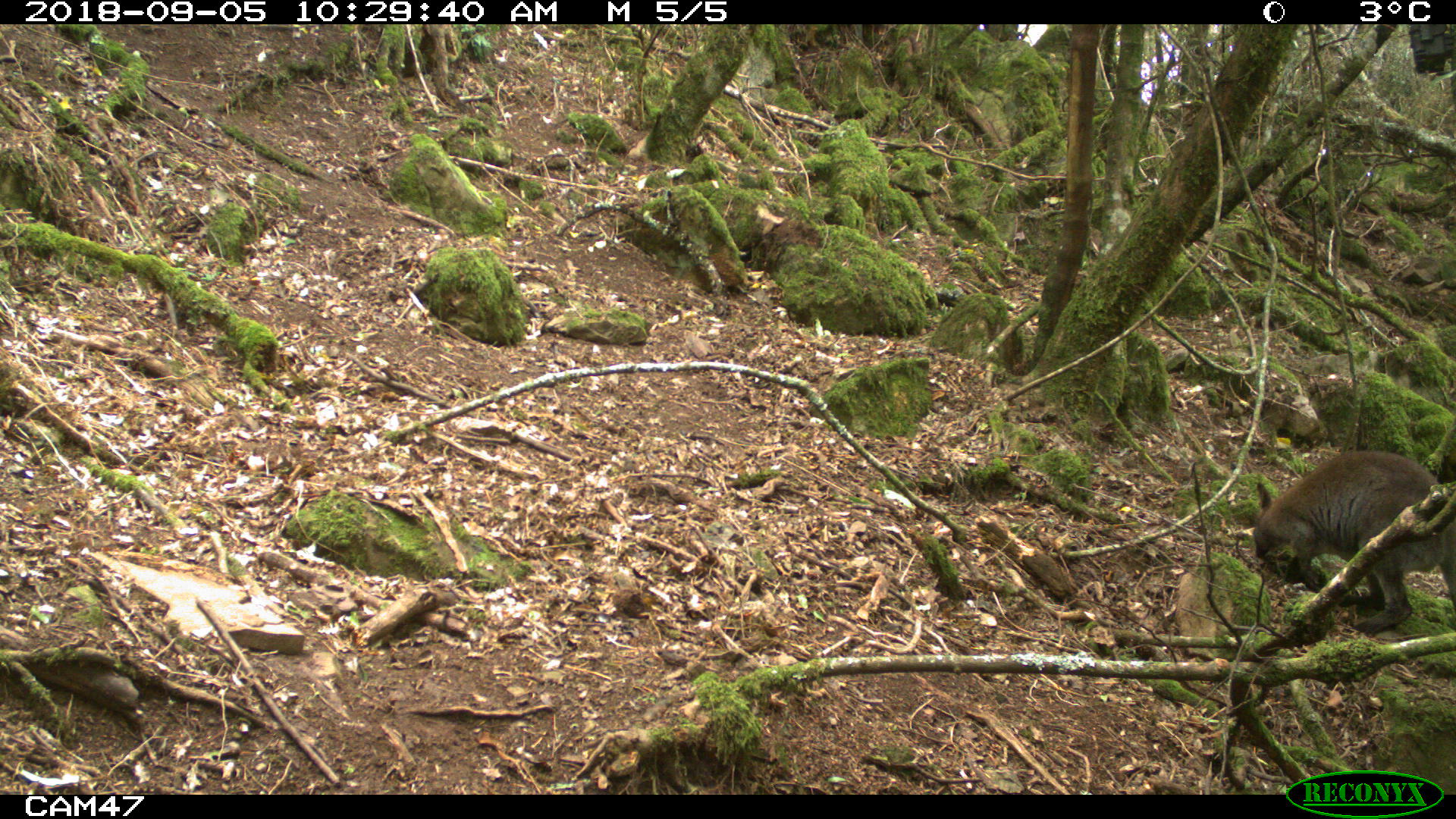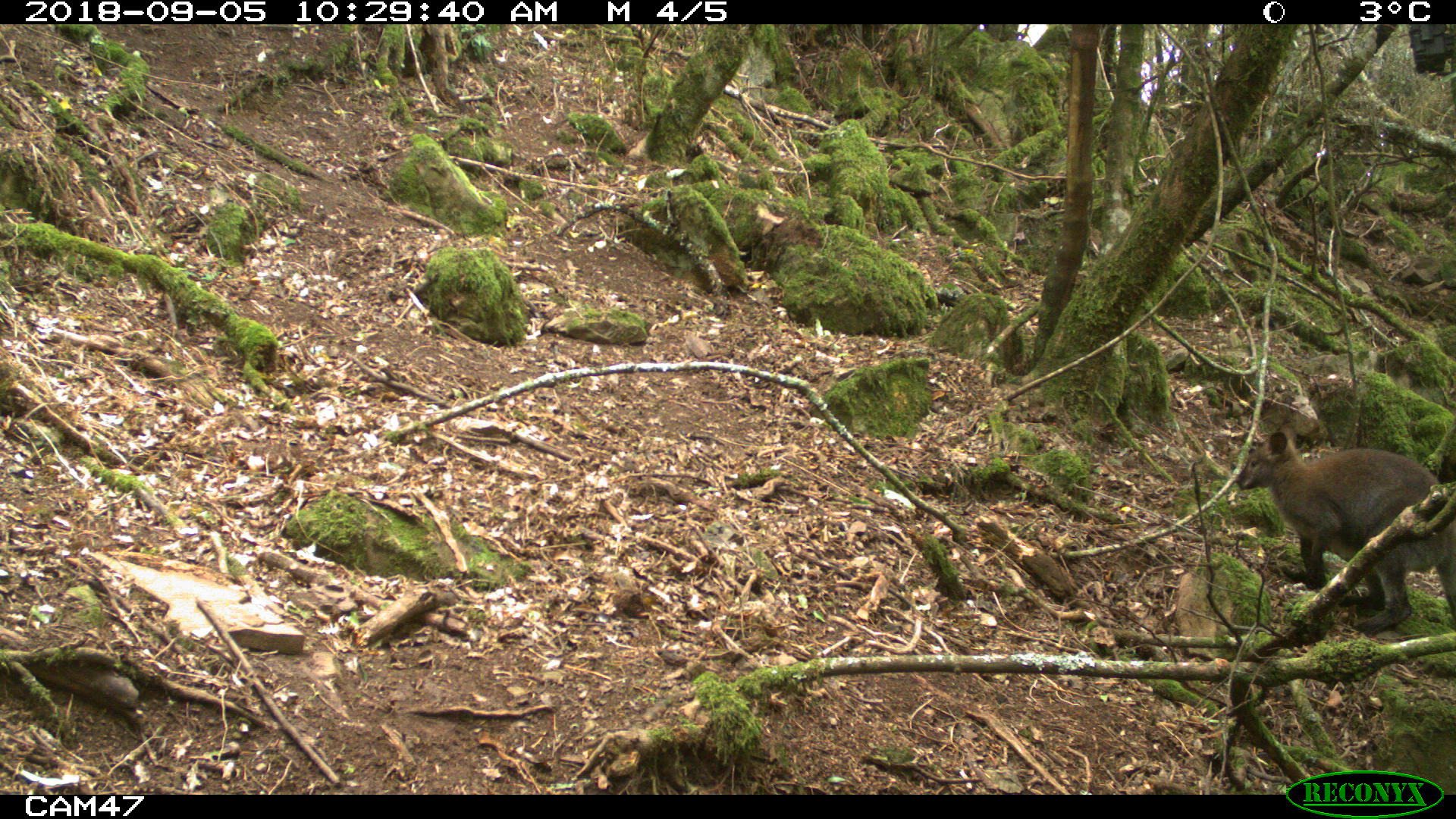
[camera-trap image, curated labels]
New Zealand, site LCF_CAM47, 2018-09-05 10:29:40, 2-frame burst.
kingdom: Animalia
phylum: Chordata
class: Mammalia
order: Diprotodontia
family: Macropodidae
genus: Notamacropus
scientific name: Notamacropus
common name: wallaby